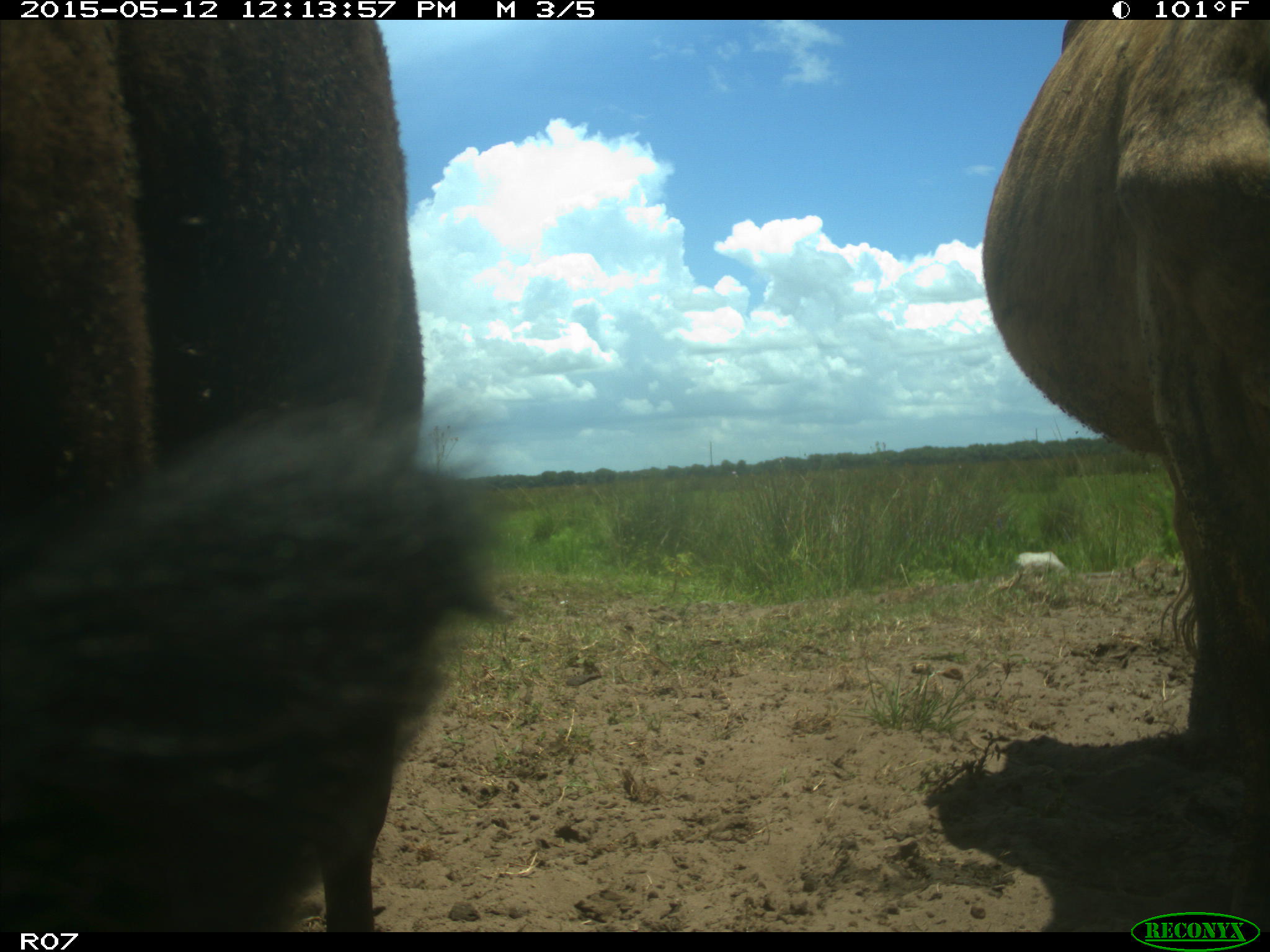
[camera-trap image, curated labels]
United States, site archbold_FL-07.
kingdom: Animalia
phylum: Chordata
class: Mammalia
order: Artiodactyla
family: Bovidae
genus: Bos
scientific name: Bos taurus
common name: domestic cow